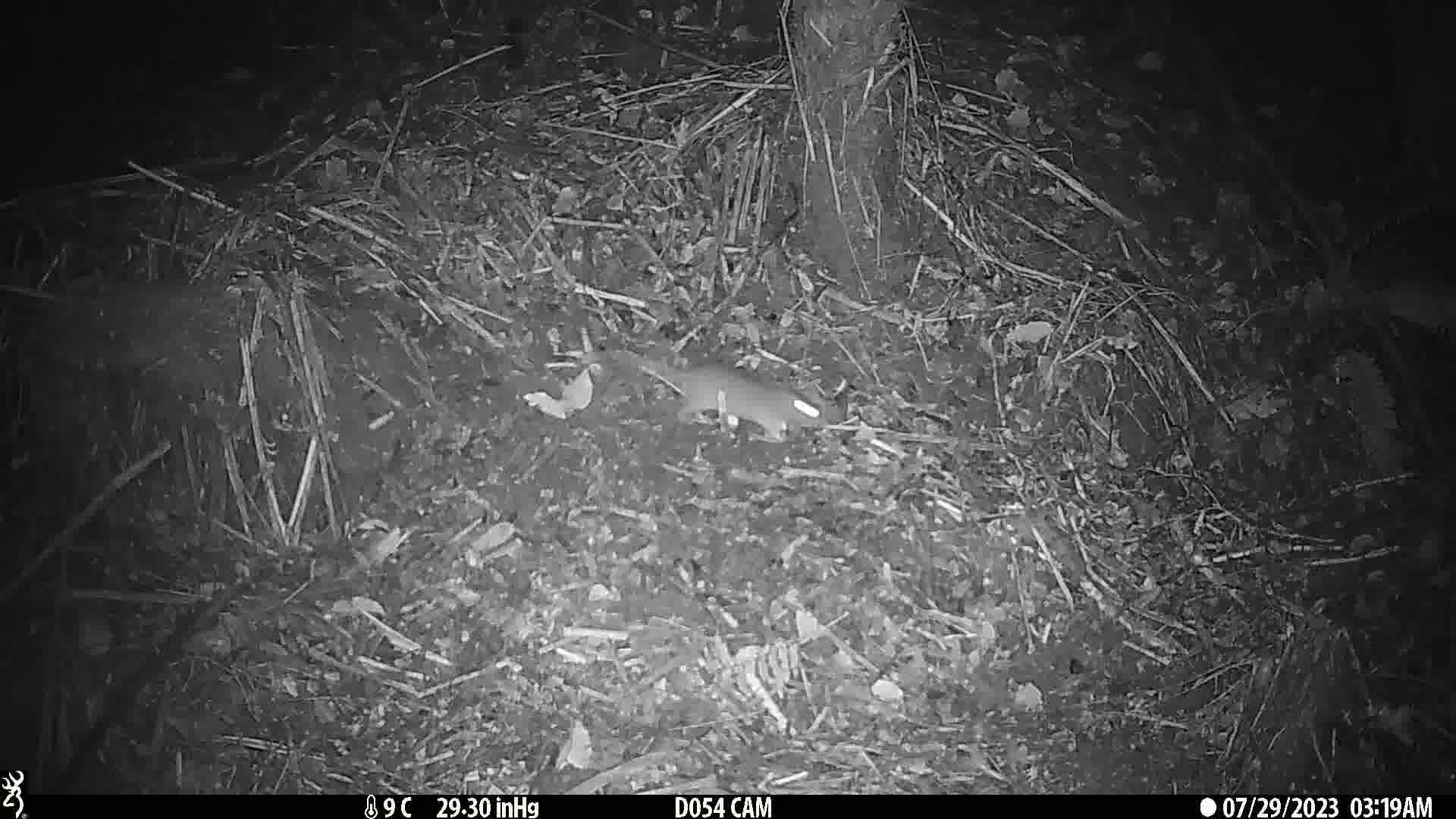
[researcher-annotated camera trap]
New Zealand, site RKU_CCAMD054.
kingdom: Animalia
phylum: Chordata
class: Mammalia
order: Rodentia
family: Muridae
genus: Rattus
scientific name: Rattus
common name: rat